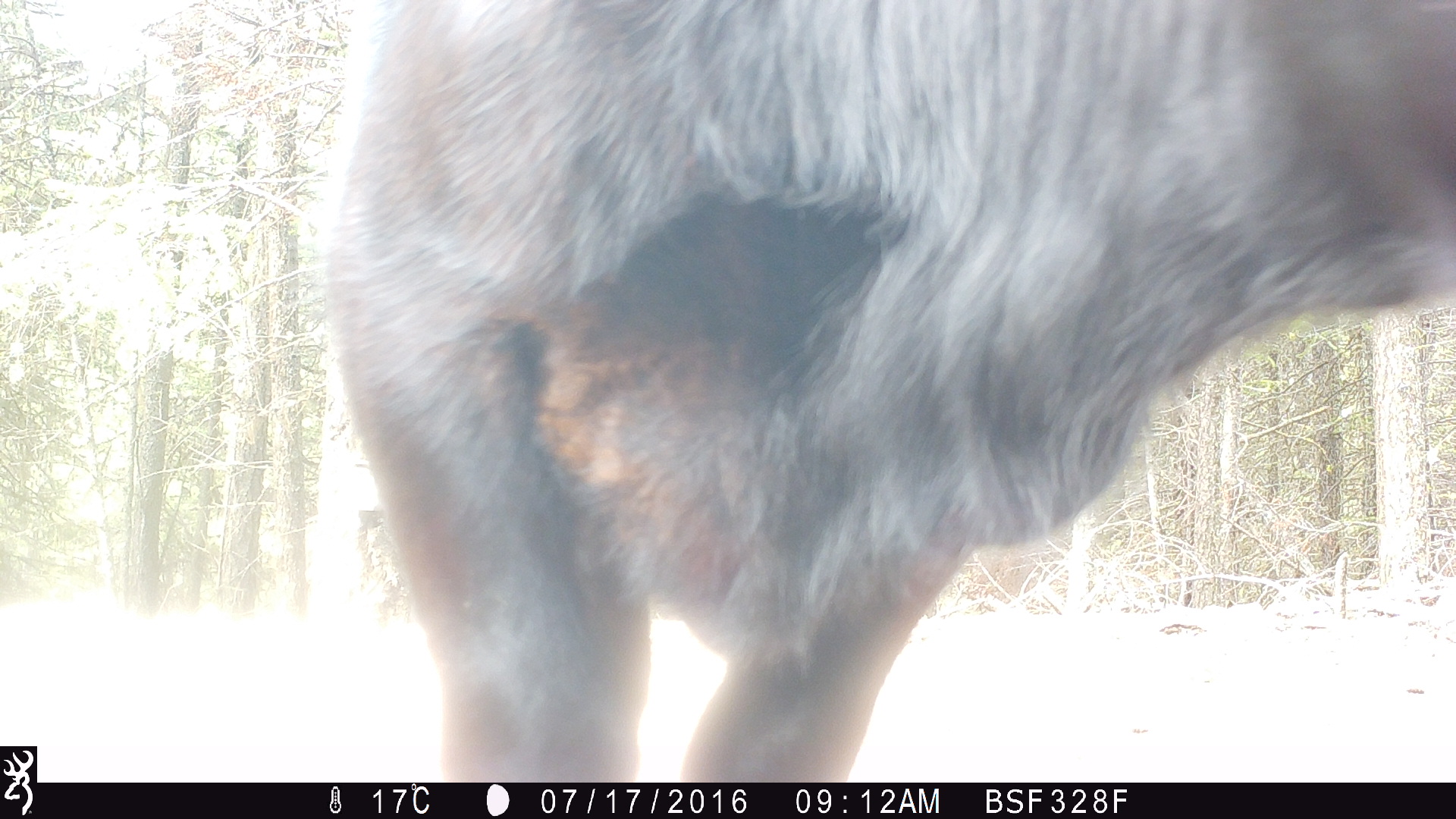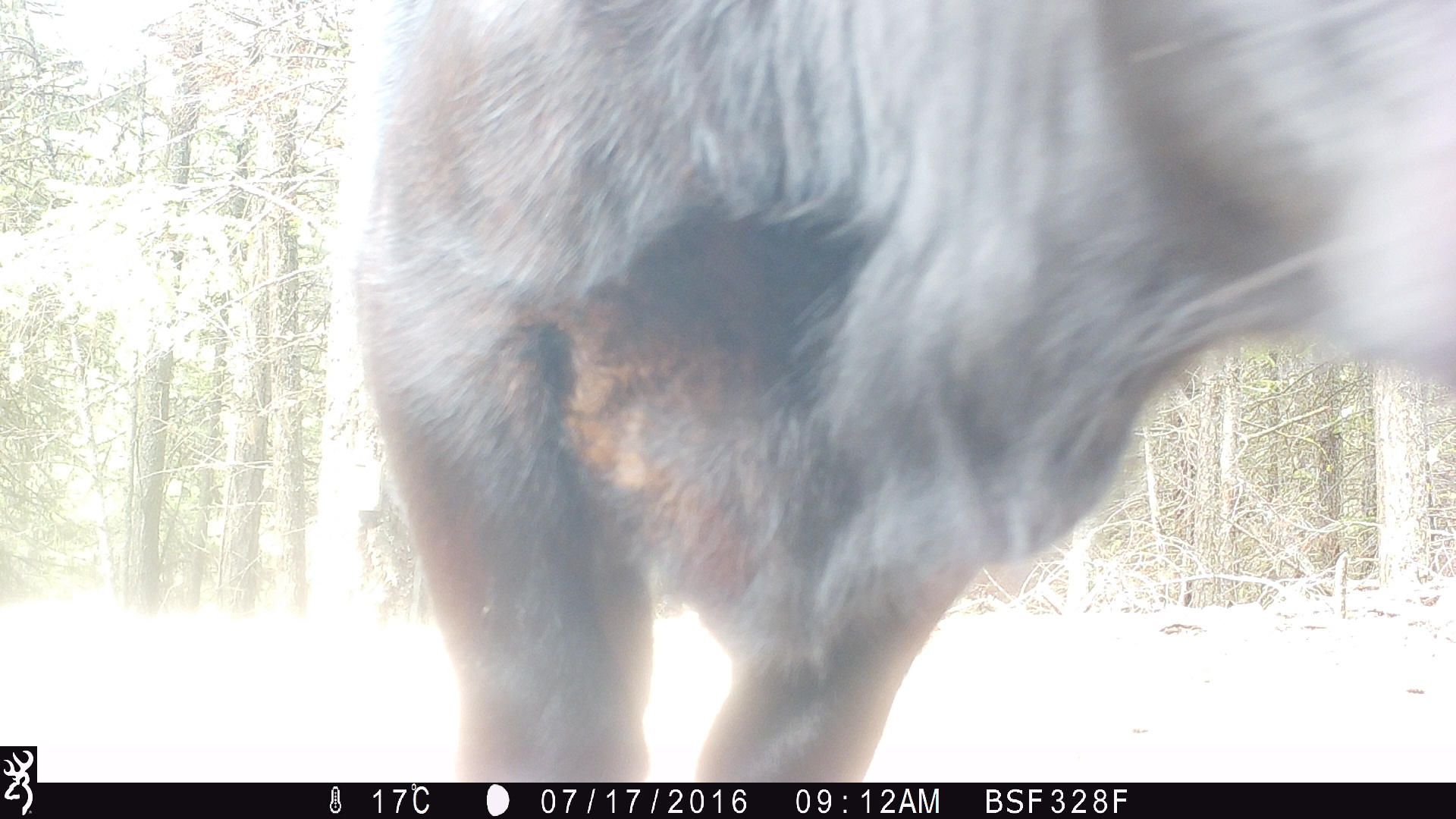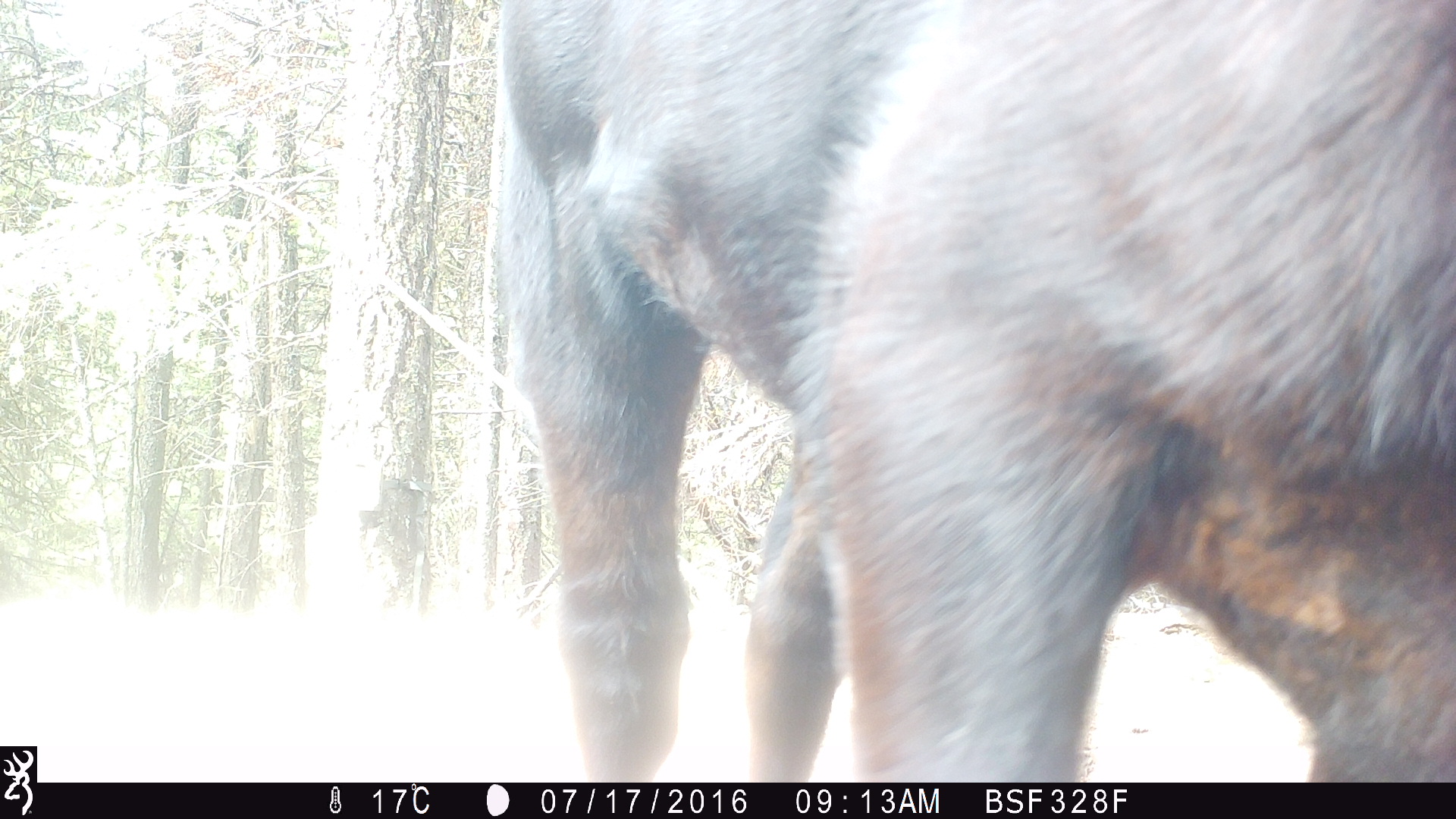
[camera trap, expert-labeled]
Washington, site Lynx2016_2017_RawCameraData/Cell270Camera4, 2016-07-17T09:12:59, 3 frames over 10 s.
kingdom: Animalia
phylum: Chordata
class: Mammalia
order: Artiodactyla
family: Bovidae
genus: Bos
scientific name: Bos taurus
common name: domestic cattle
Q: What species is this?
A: Domestic cattle (Bos taurus).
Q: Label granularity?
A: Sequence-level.